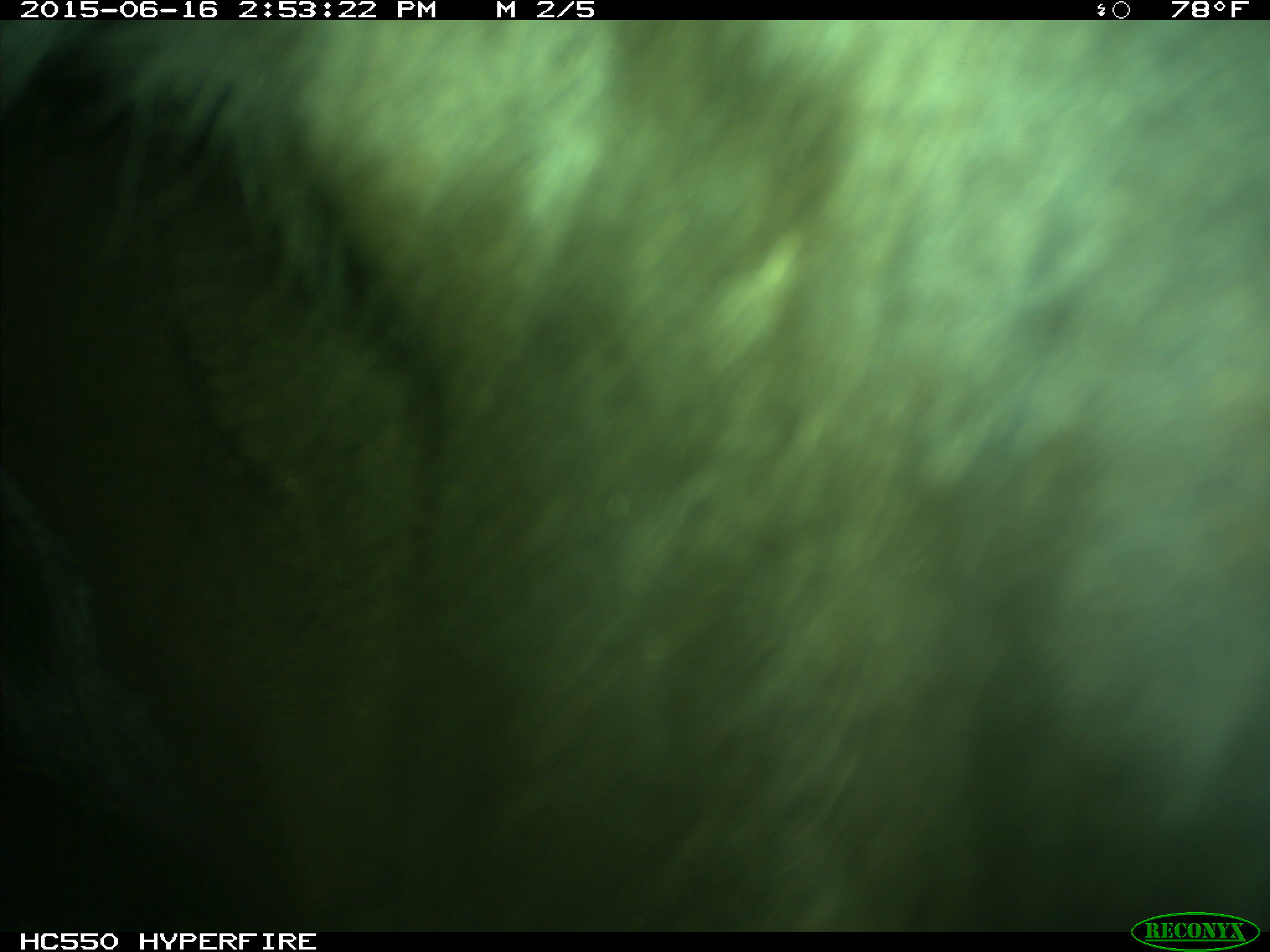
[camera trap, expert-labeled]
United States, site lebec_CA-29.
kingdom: Animalia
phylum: Chordata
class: Mammalia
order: Artiodactyla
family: Bovidae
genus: Bos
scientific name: Bos taurus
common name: domestic cow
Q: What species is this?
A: Bos taurus (domestic cow).